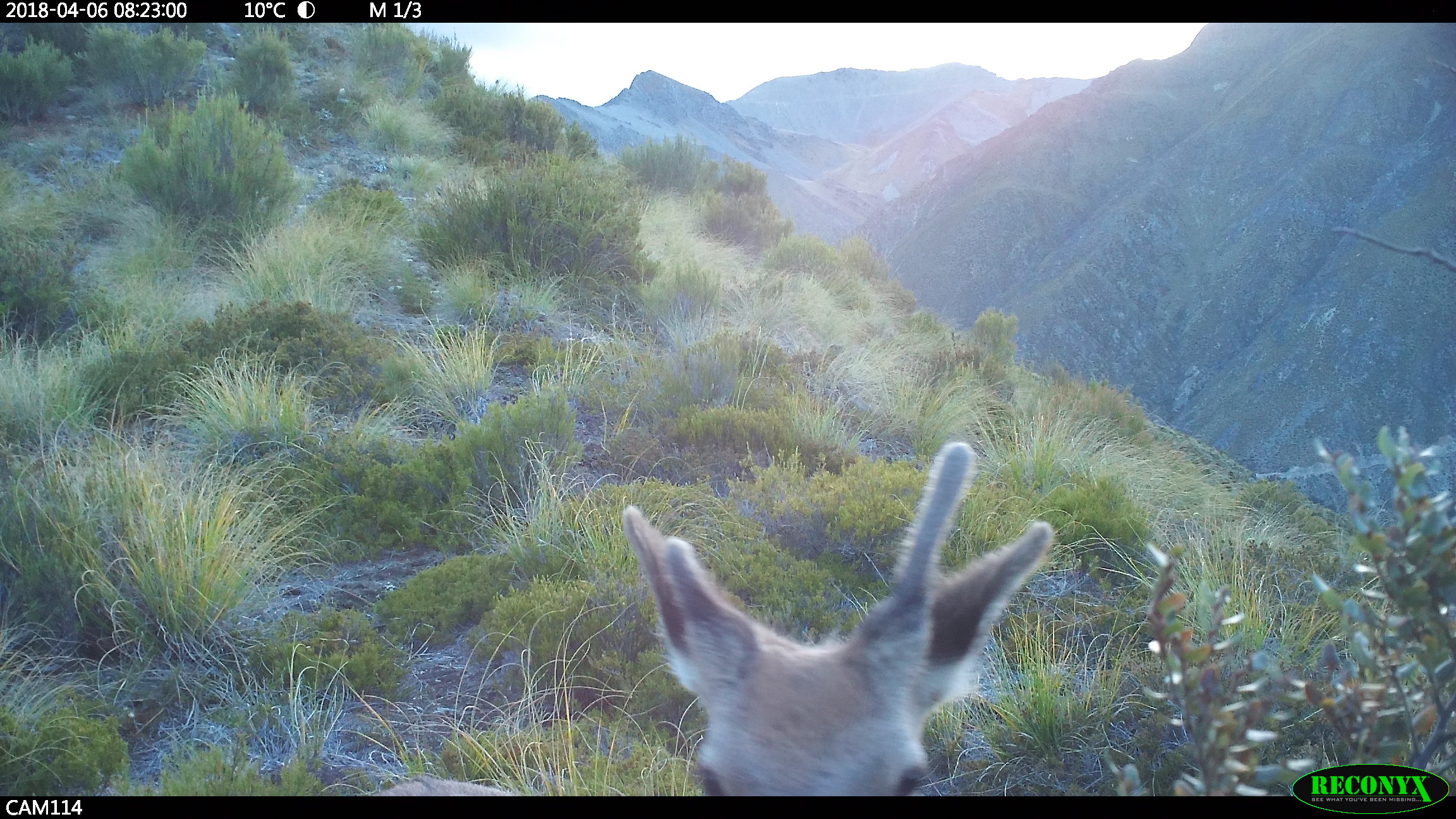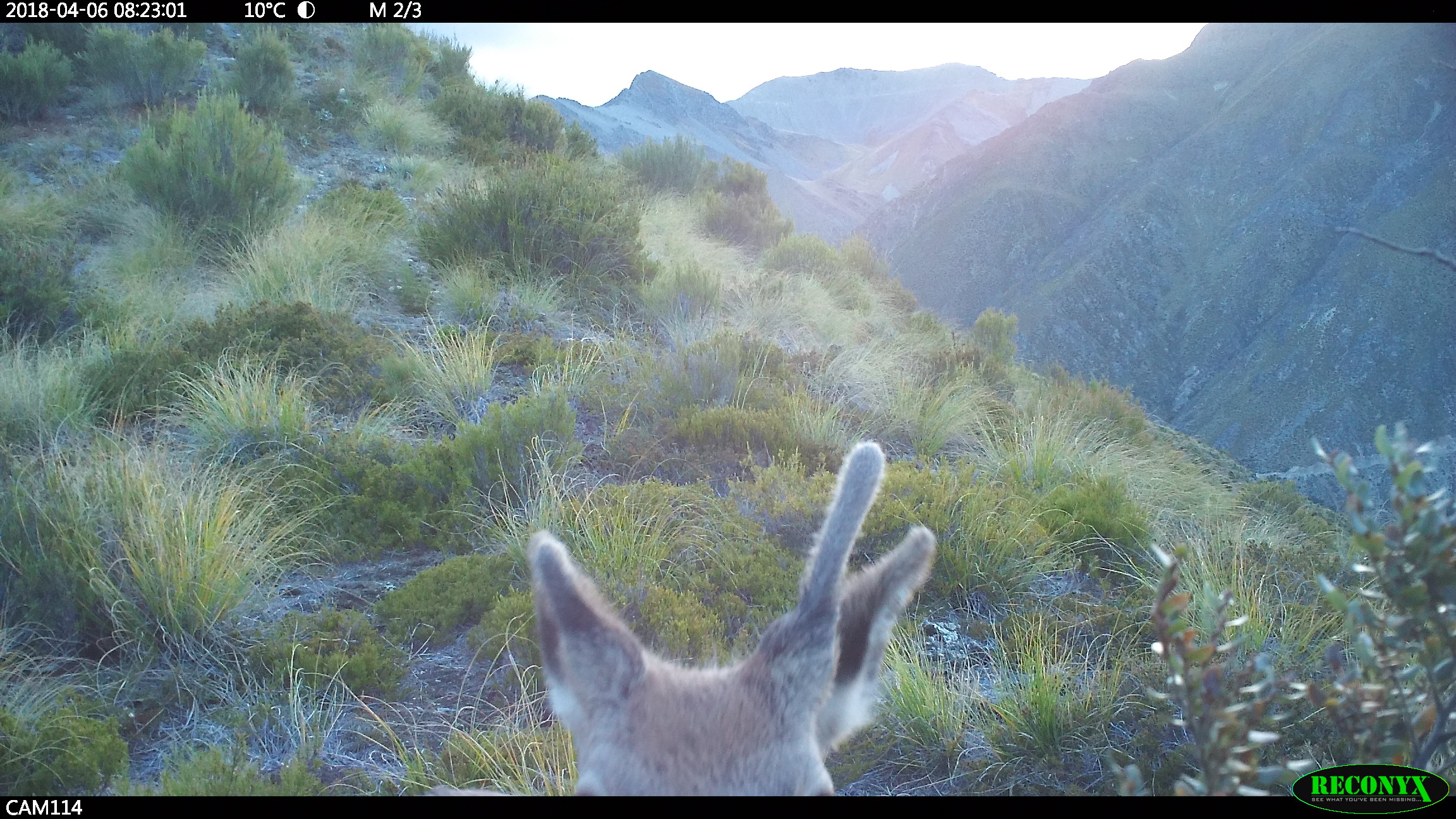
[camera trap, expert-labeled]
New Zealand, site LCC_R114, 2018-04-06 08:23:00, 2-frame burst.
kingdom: Animalia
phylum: Chordata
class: Mammalia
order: Artiodactyla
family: Cervidae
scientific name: Cervidae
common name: deer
Deer (Cervidae).